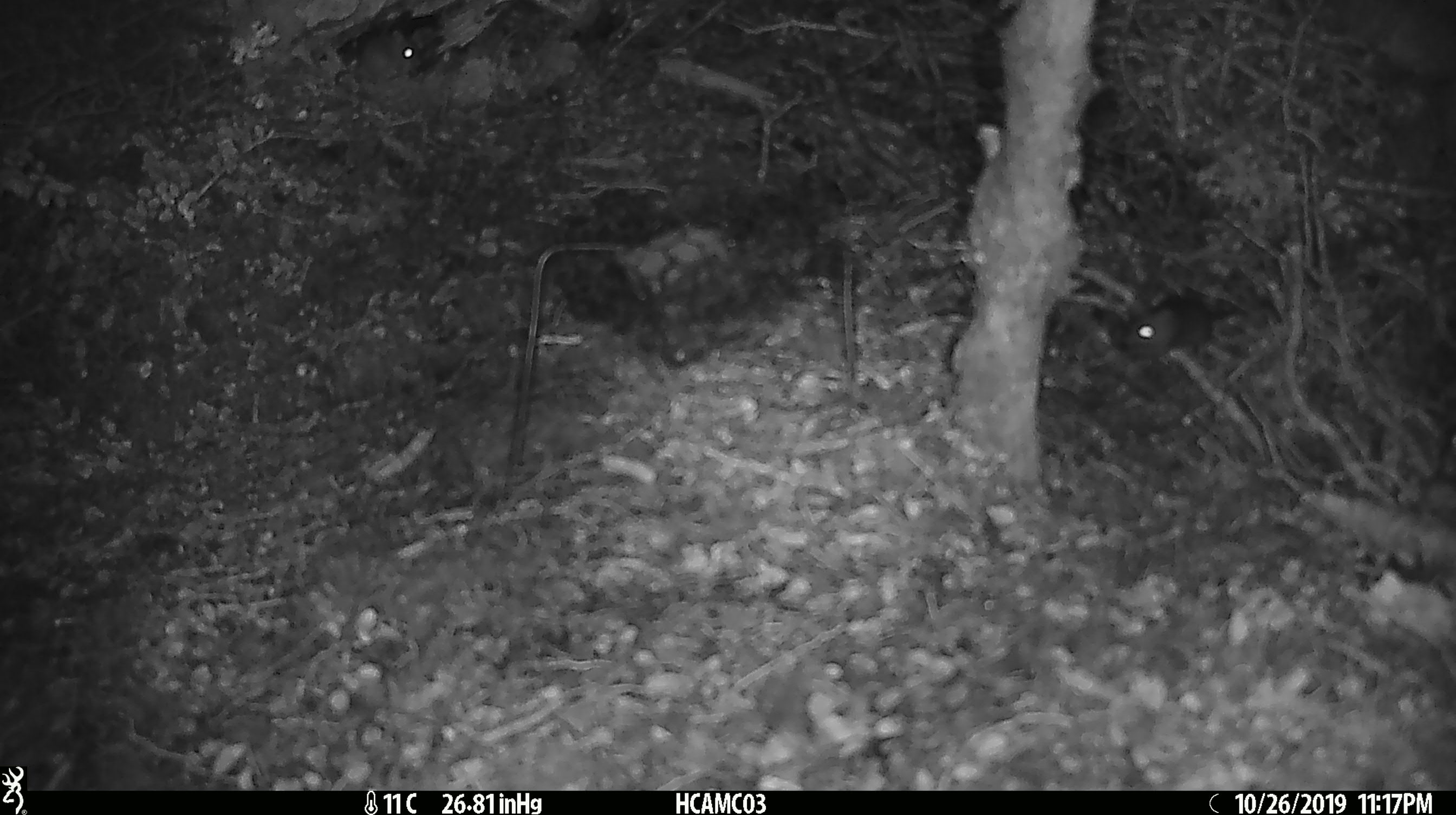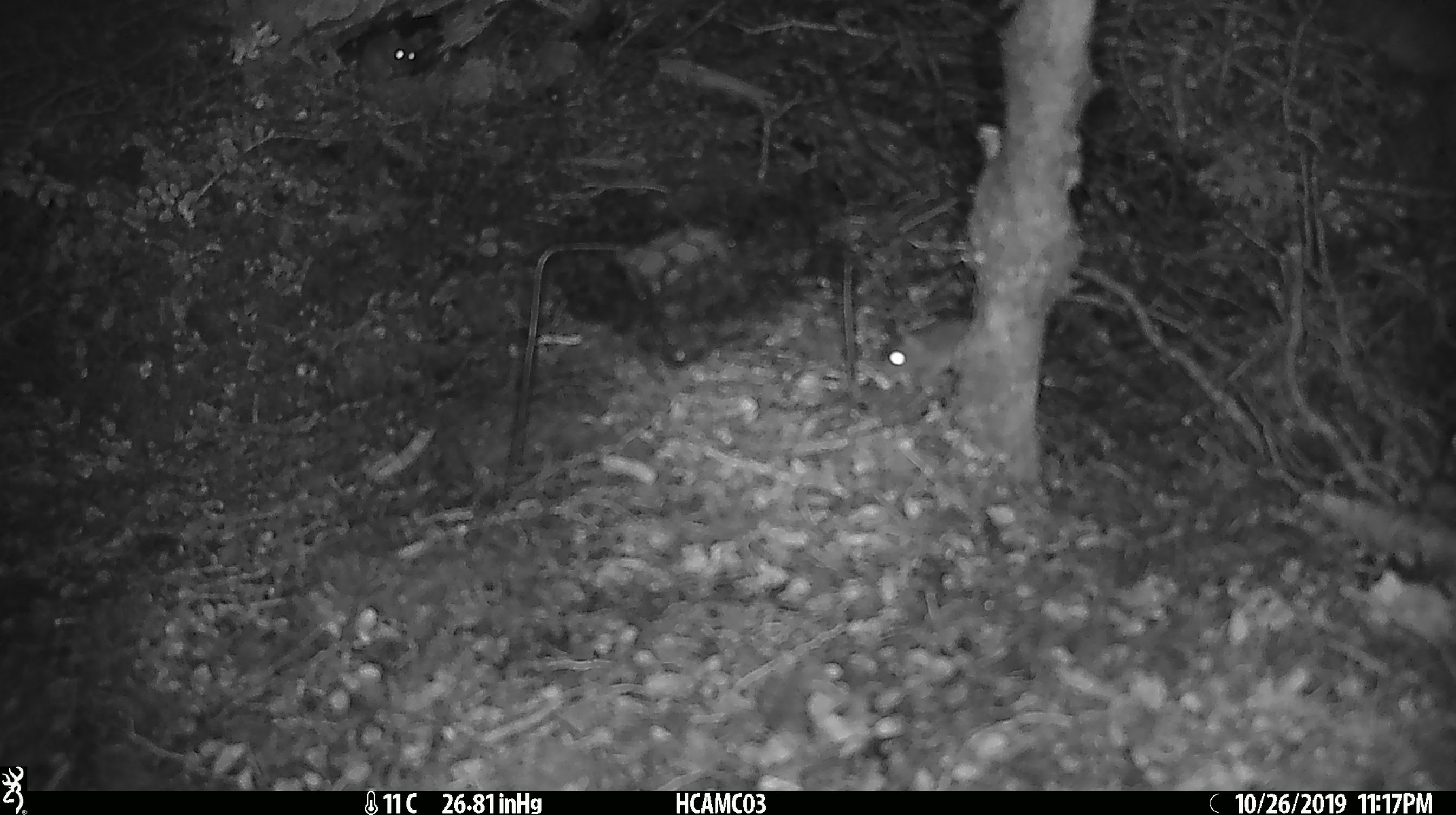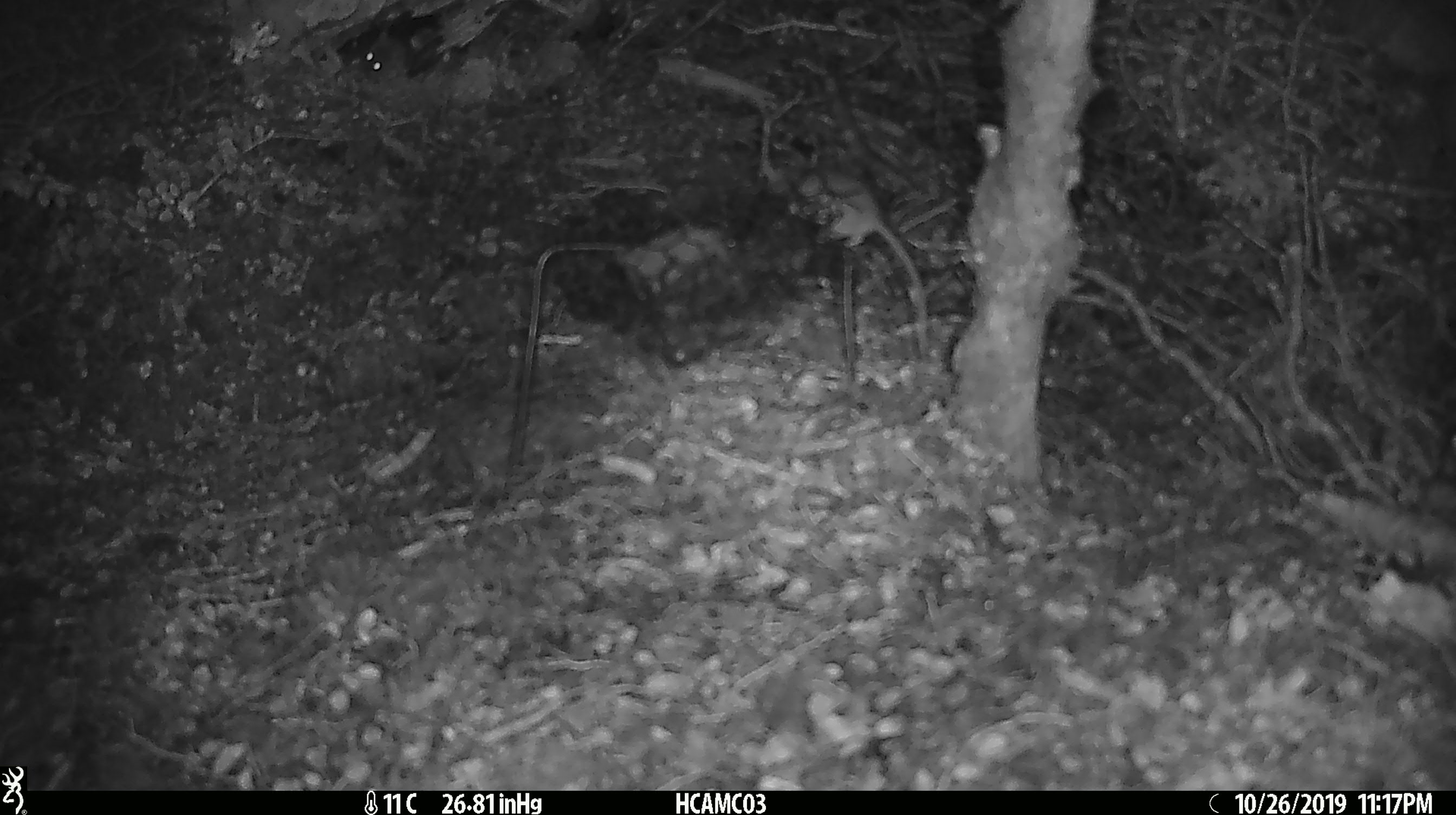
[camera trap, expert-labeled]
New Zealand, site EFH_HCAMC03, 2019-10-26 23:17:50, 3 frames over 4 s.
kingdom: Animalia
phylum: Chordata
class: Mammalia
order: Rodentia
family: Muridae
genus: Mus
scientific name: Mus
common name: mouse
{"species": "mouse (Mus)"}